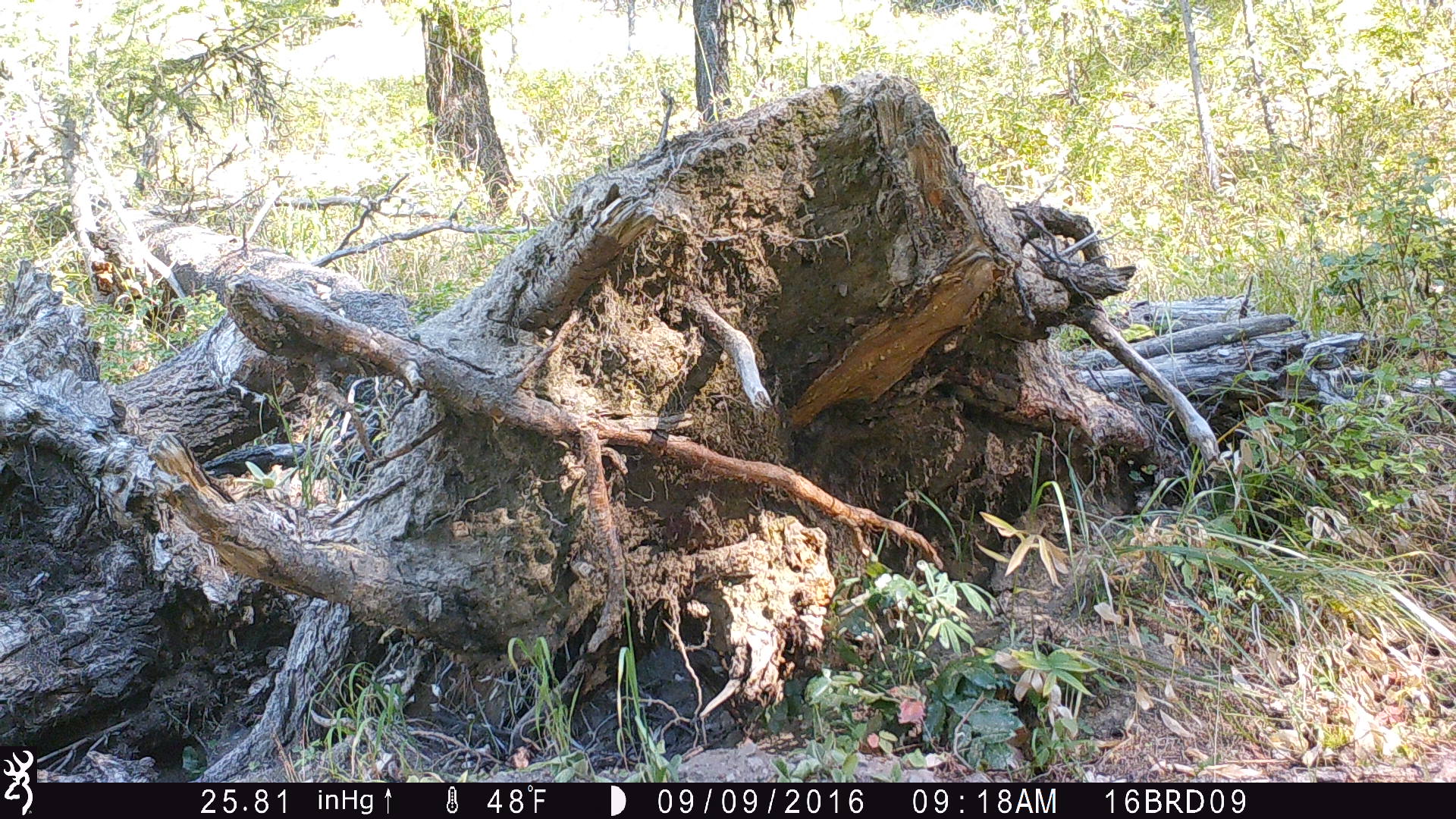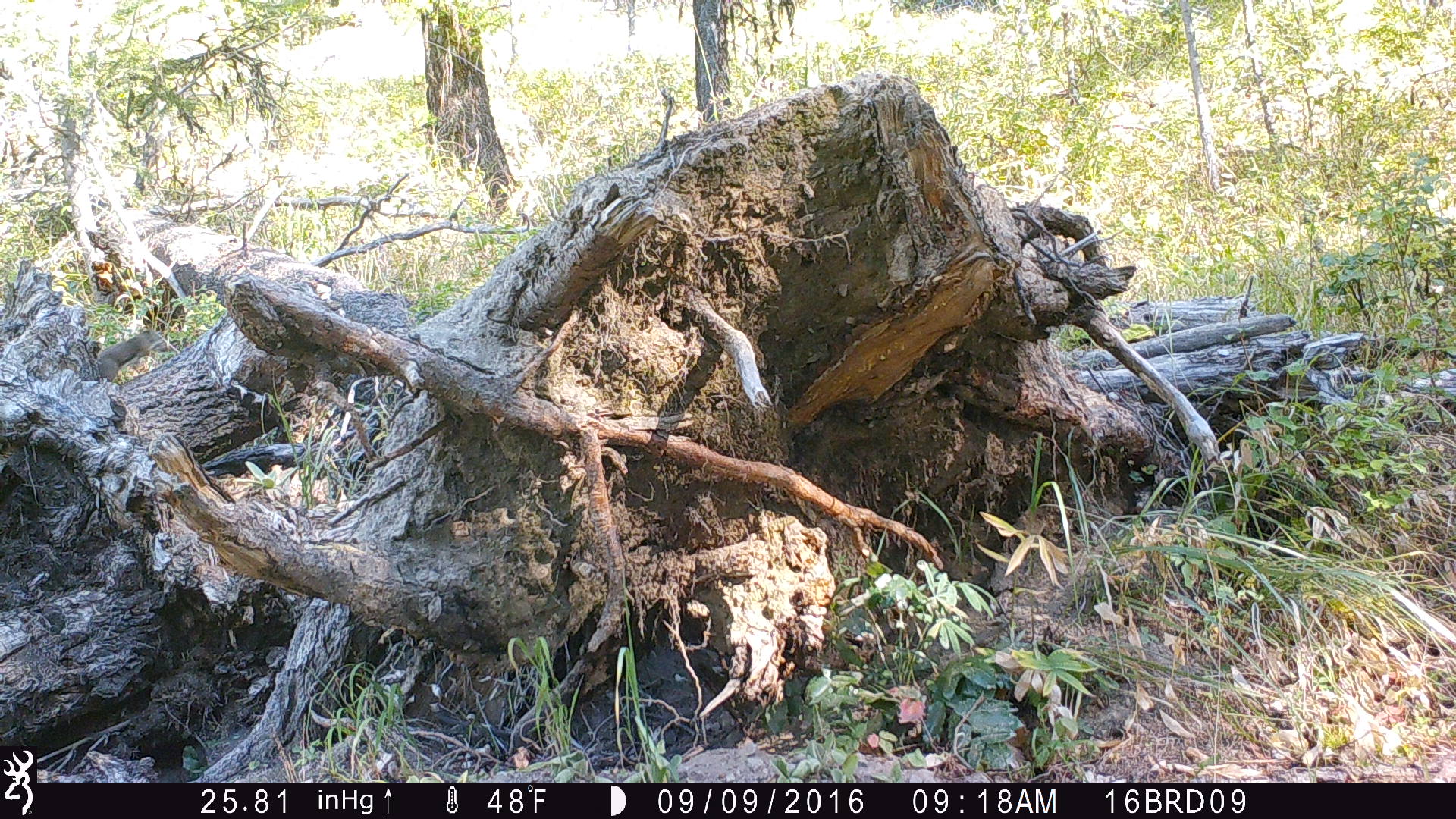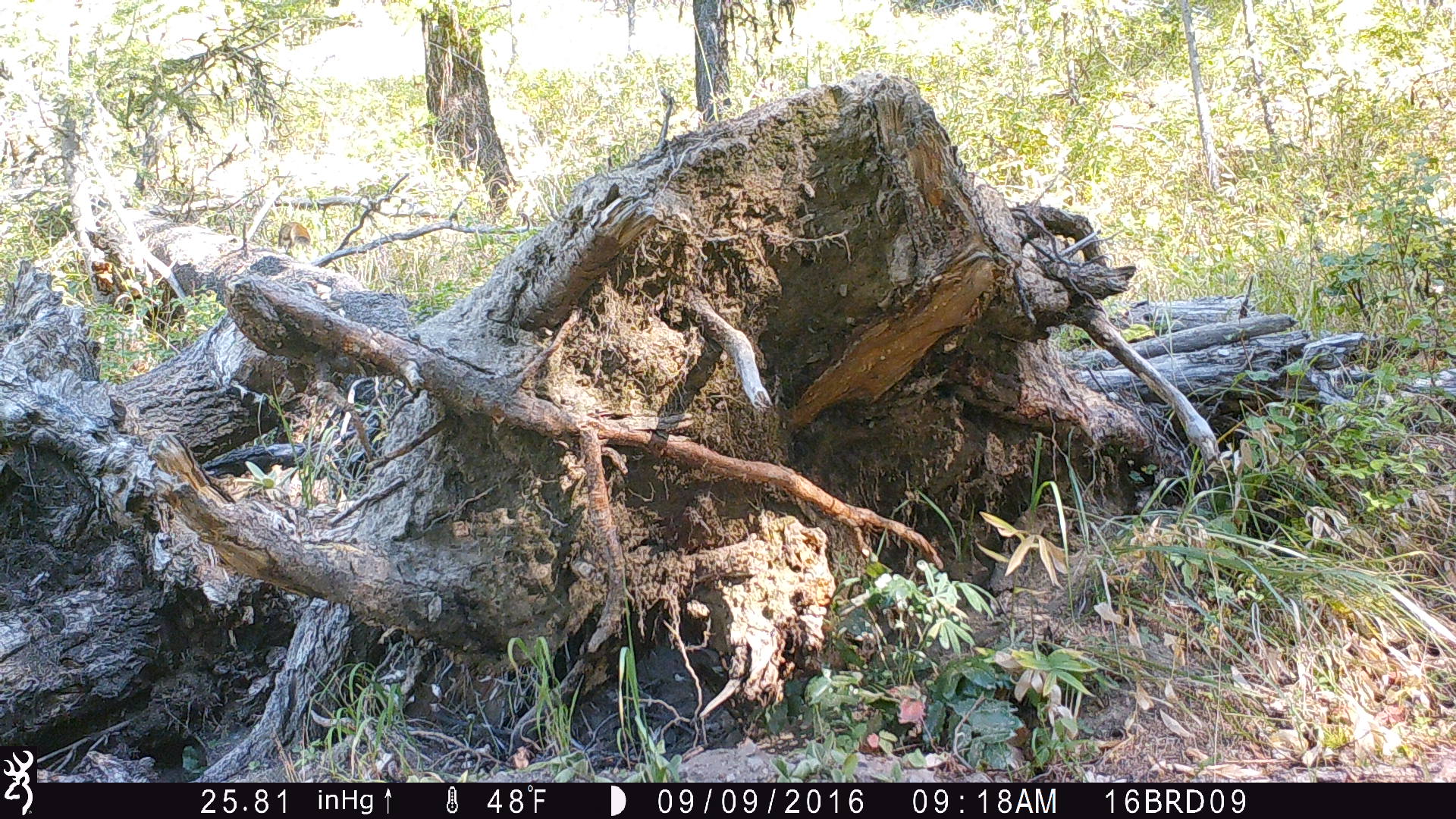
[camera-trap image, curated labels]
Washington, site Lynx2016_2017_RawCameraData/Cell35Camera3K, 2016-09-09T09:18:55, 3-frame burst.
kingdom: Animalia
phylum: Chordata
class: Mammalia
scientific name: Mammalia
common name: small mammal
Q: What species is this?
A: Small mammal (Mammalia).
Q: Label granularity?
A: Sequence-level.